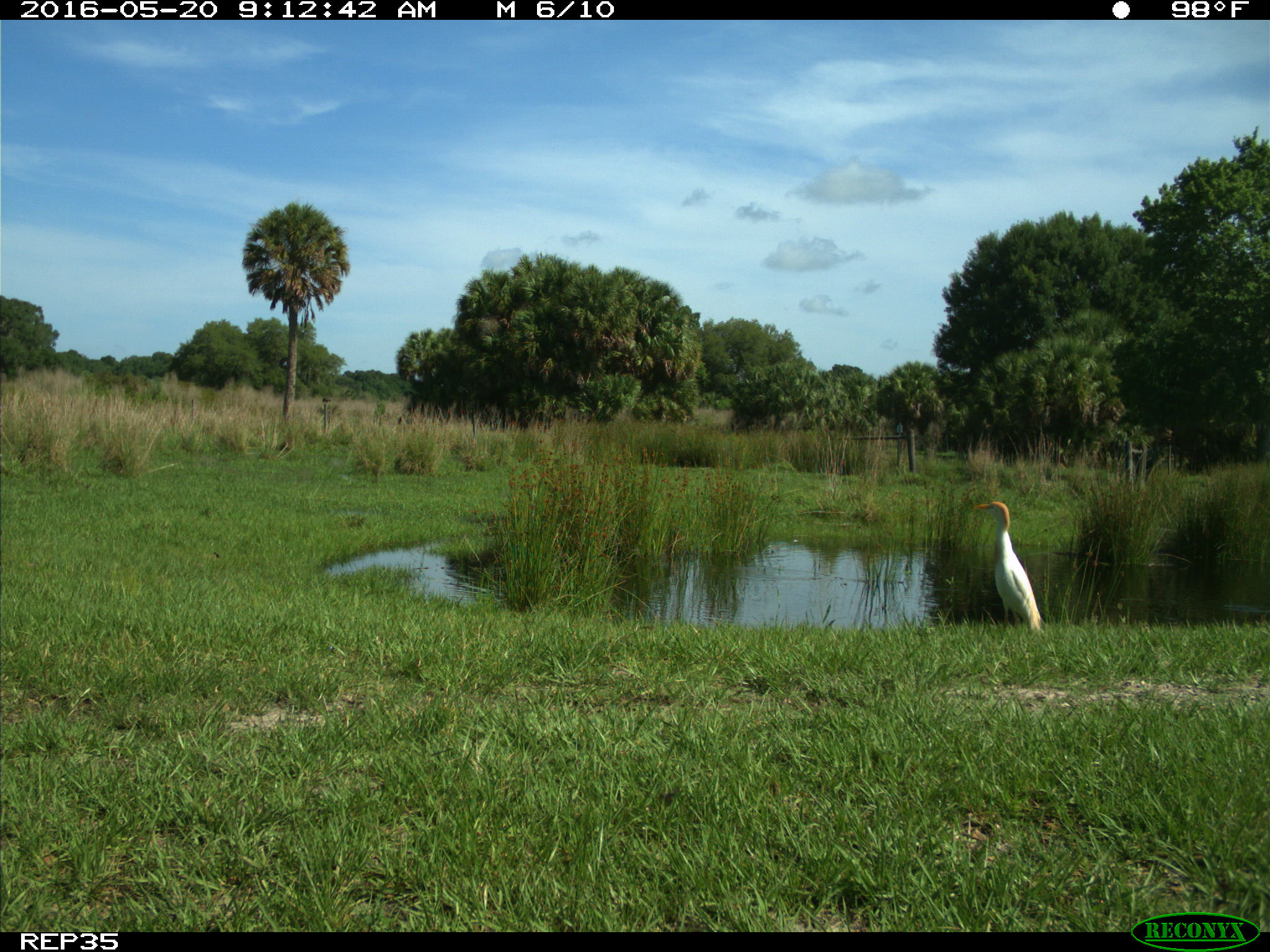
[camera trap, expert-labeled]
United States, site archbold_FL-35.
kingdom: Animalia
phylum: Chordata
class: Aves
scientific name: Aves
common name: birds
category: unidentified bird